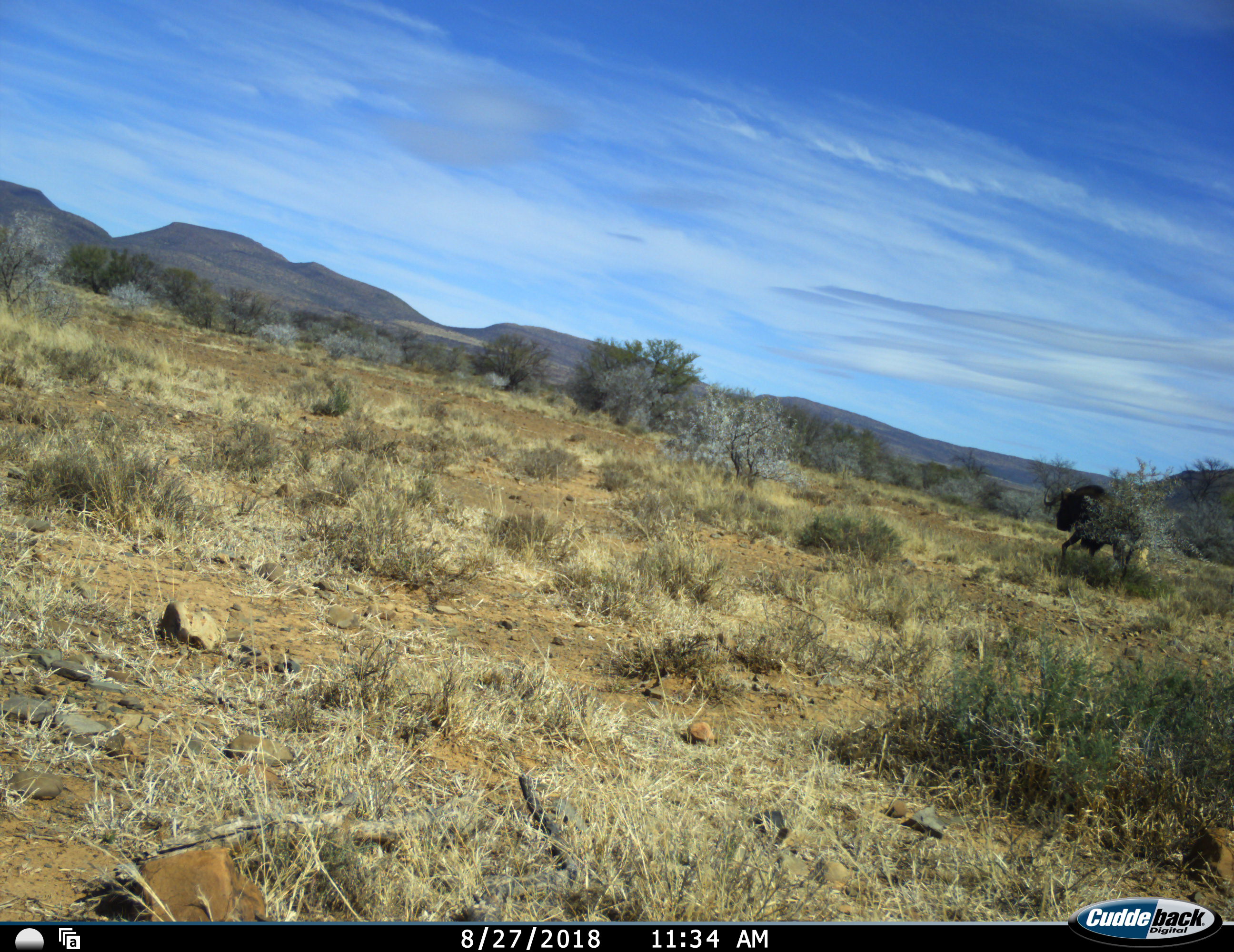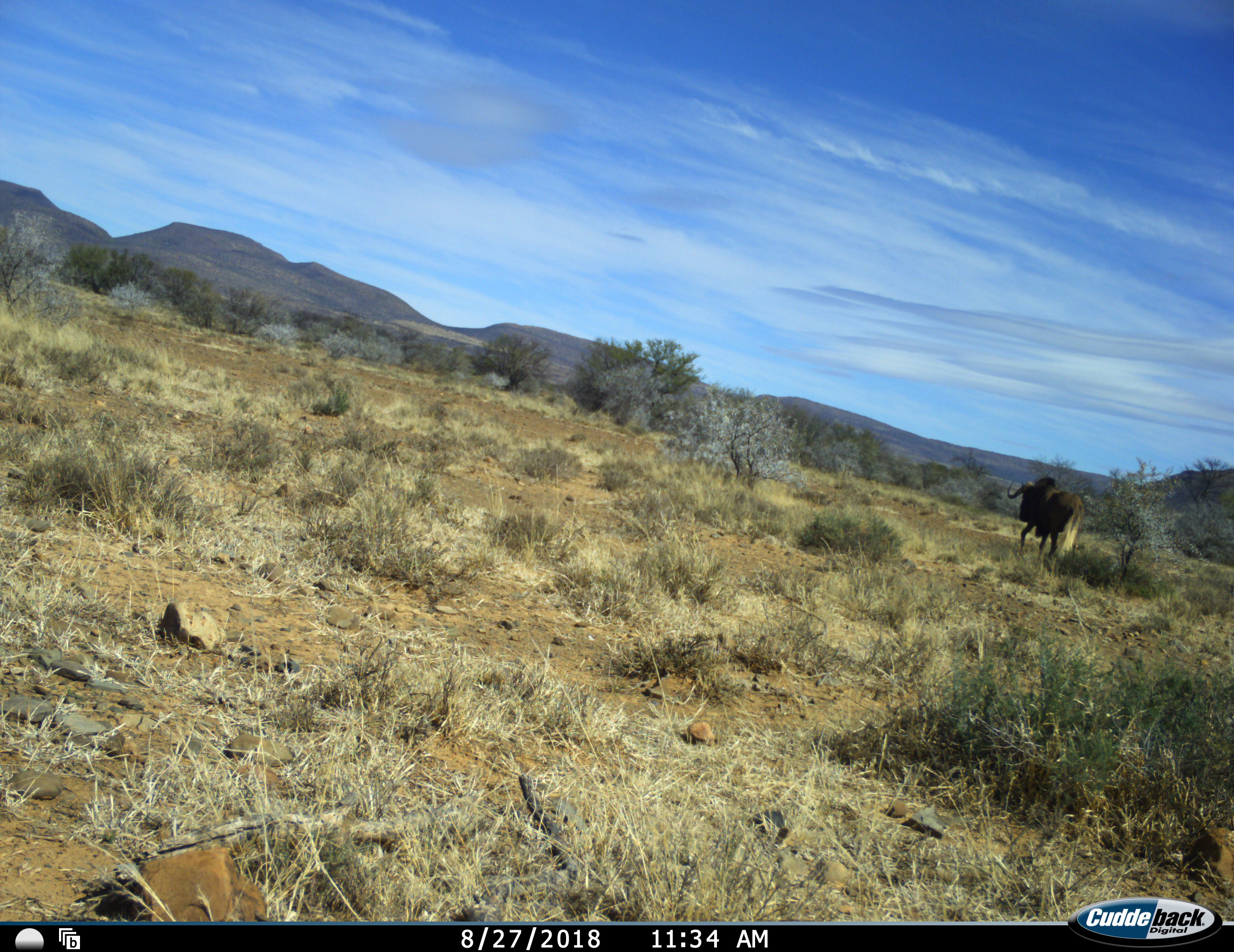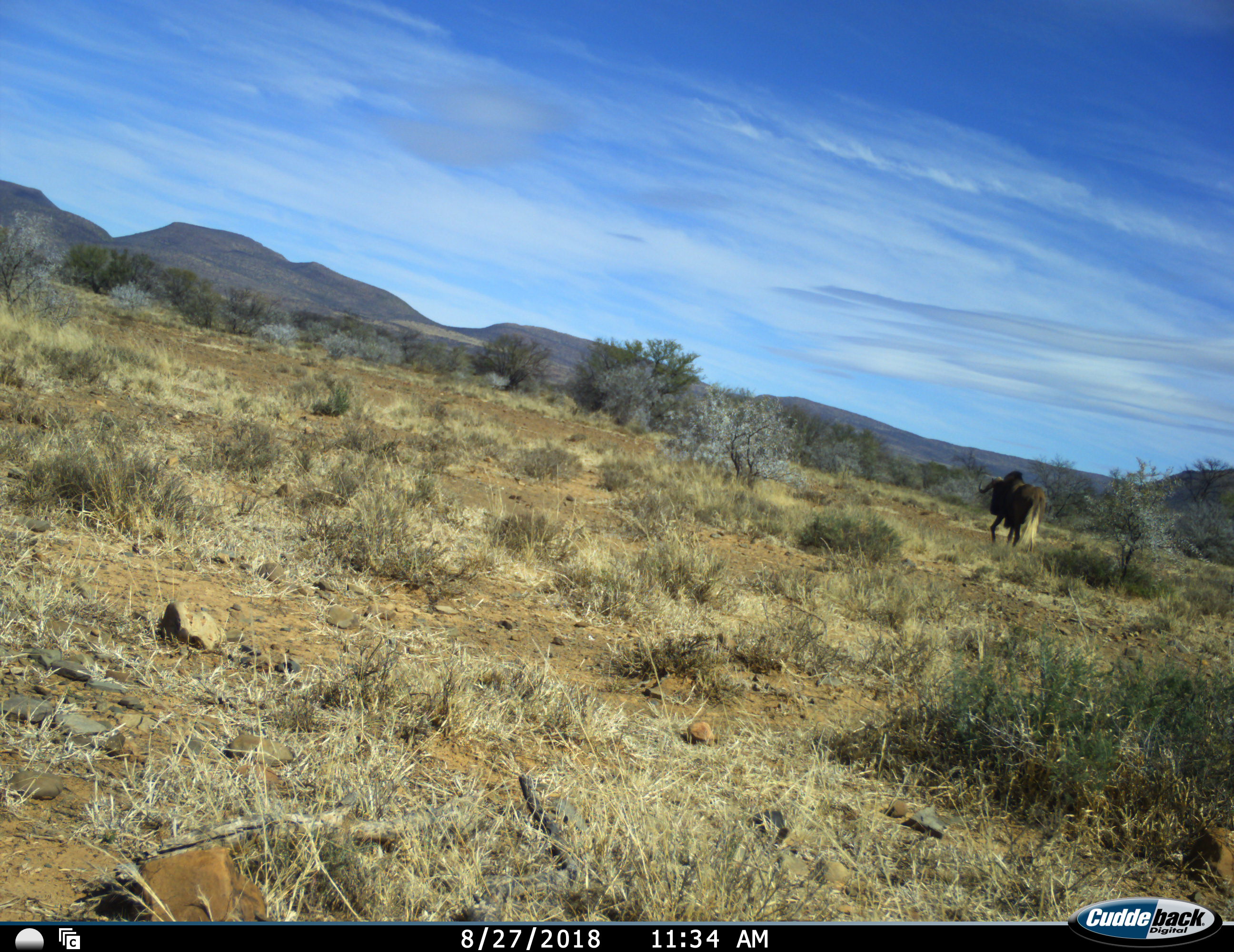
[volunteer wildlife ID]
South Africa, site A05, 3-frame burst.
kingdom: Animalia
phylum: Chordata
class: Mammalia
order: Artiodactyla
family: Bovidae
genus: Connochaetes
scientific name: Connochaetes gnou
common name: black wildebeest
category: wildebeestblack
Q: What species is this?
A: Wildebeestblack (black wildebeest) (Connochaetes gnou).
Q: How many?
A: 1.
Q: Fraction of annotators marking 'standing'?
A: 0%.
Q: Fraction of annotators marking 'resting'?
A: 0%.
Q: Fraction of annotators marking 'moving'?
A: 100%.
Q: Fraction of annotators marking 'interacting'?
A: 0%.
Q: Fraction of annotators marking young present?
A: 0%.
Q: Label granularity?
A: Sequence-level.